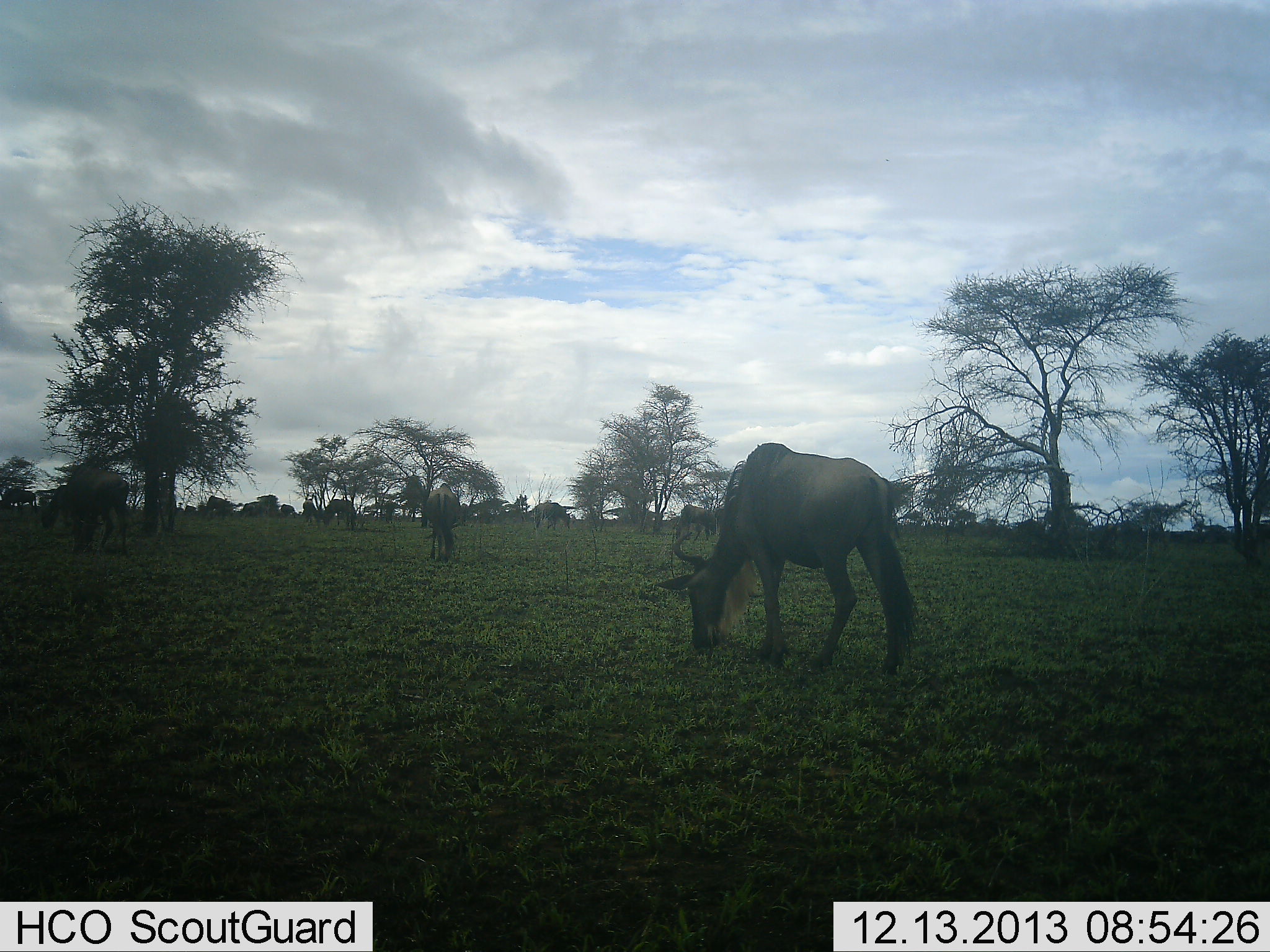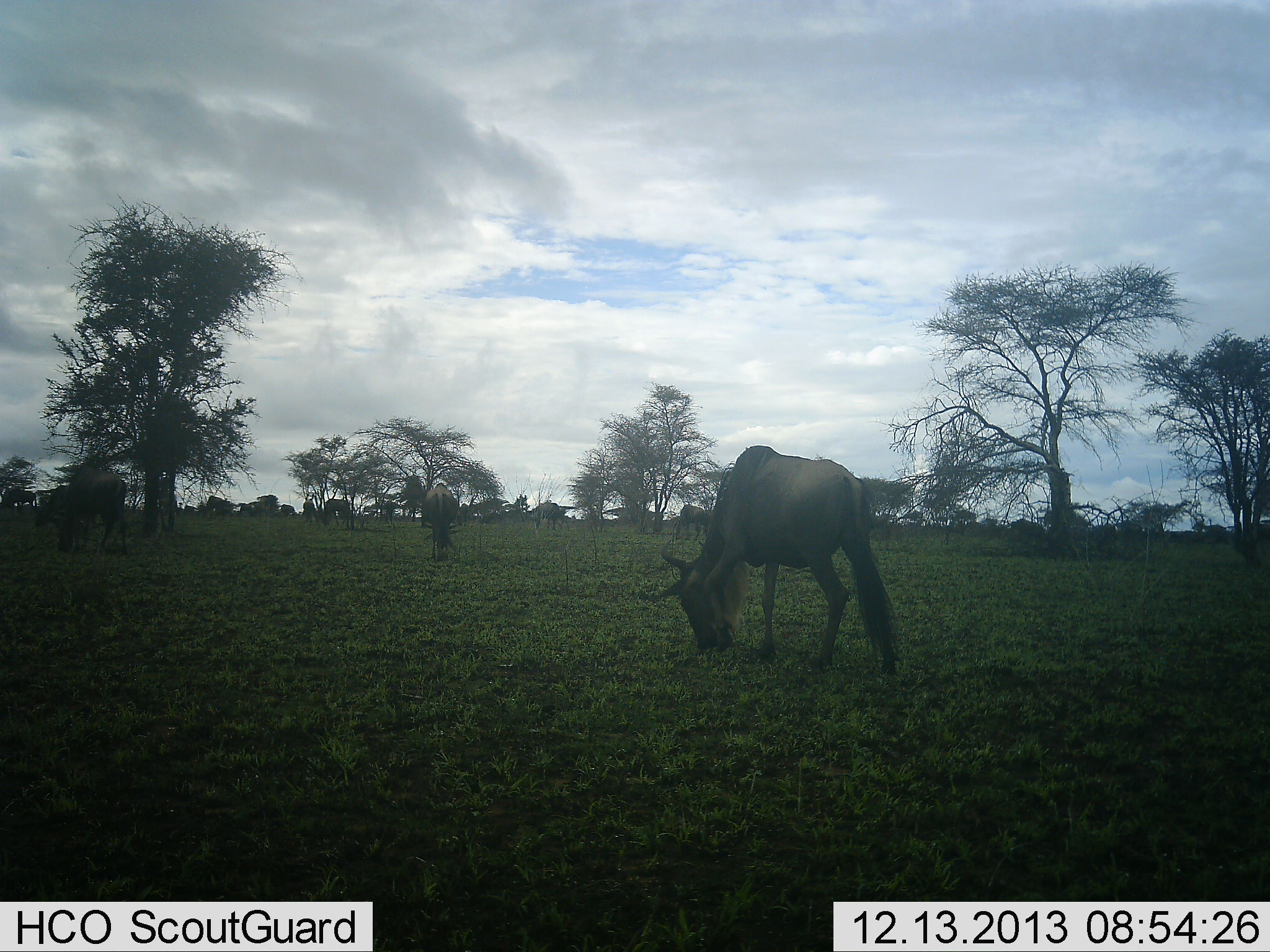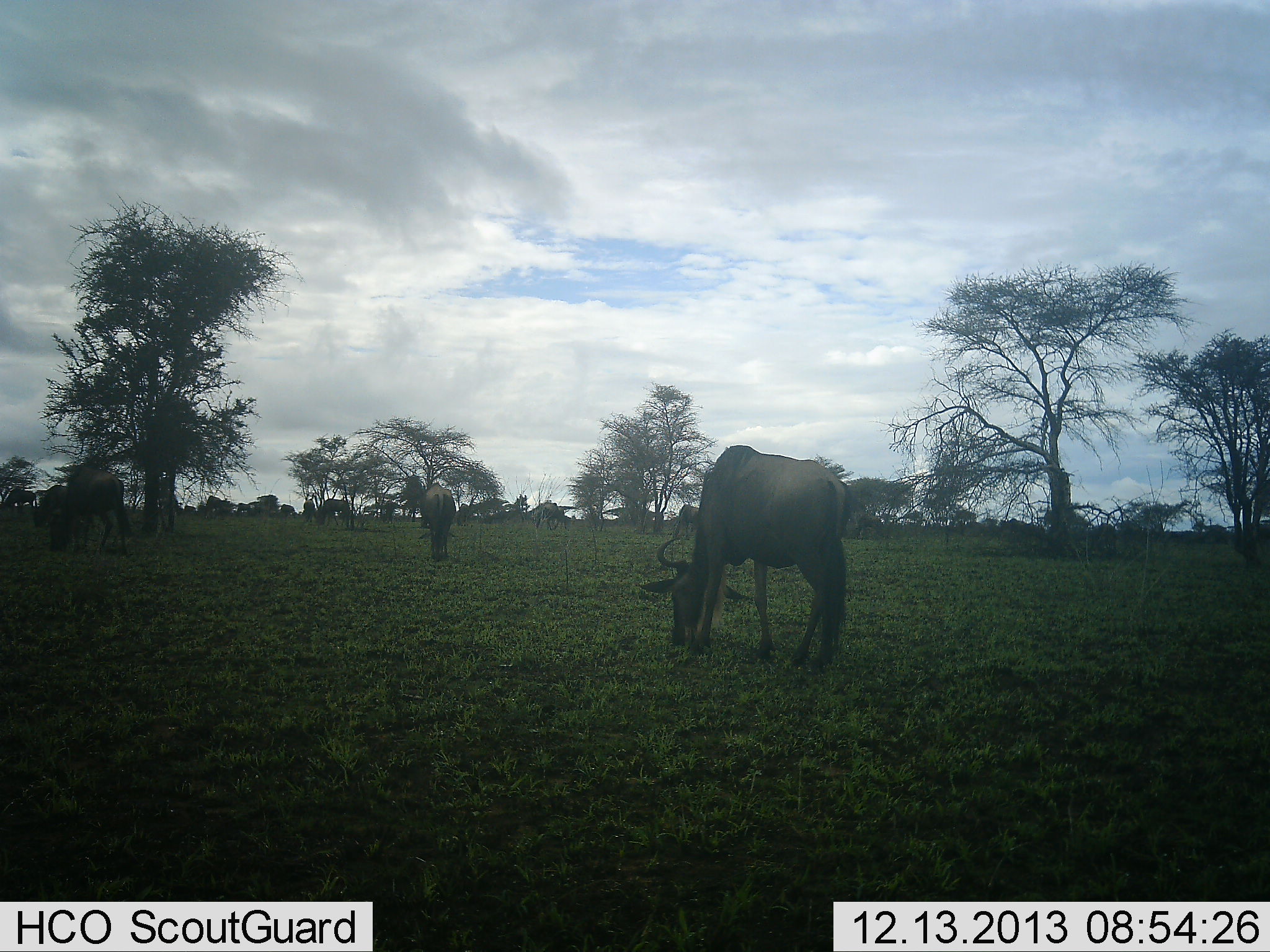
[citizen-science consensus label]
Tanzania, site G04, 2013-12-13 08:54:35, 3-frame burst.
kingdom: Animalia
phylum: Chordata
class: Mammalia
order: Artiodactyla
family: Bovidae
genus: Connochaetes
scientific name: Connochaetes taurinus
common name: blue wildebeest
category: wildebeest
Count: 11-50.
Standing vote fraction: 36%.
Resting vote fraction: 0%.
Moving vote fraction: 64%.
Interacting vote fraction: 0%.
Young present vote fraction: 0%.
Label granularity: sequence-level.